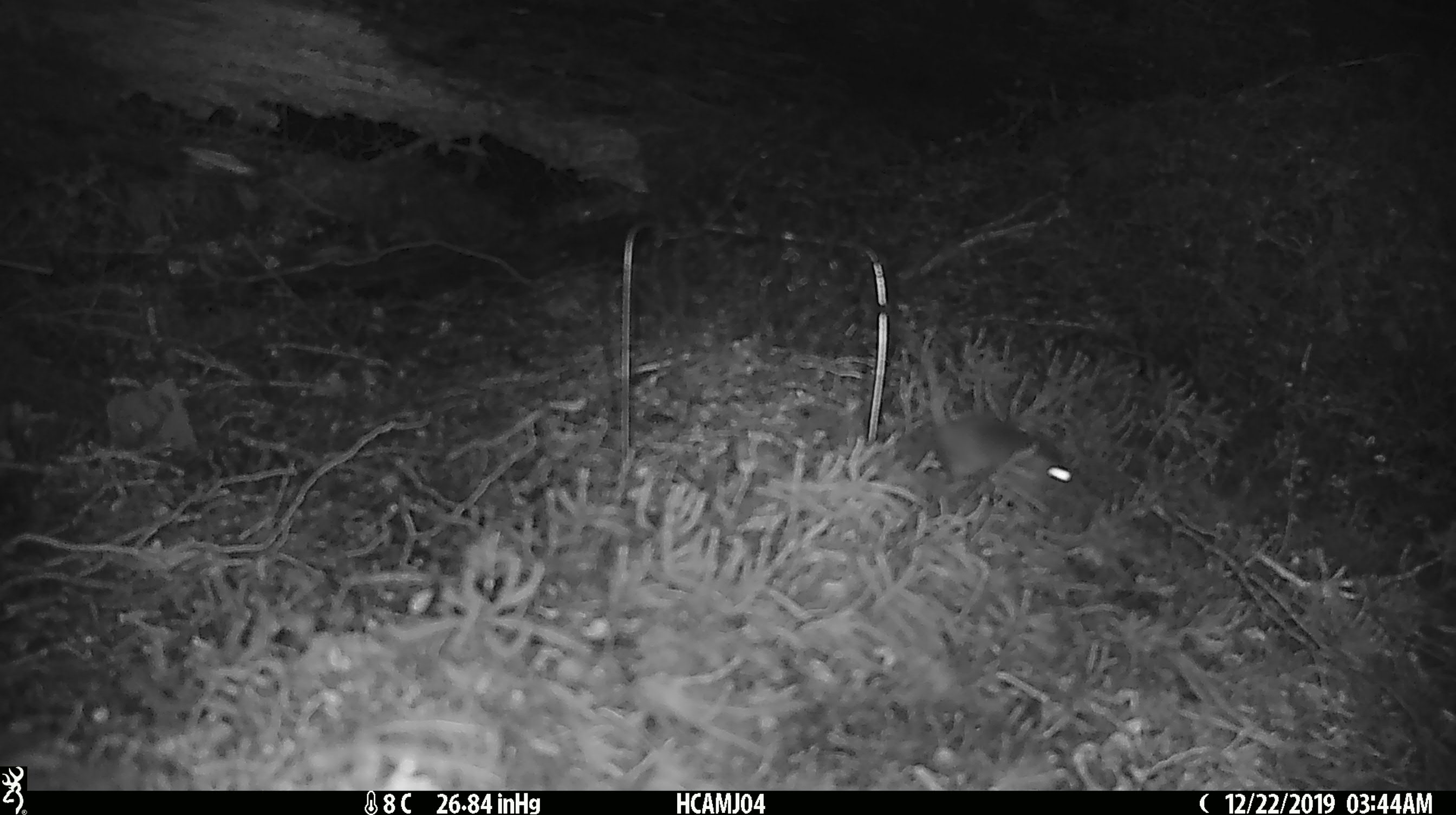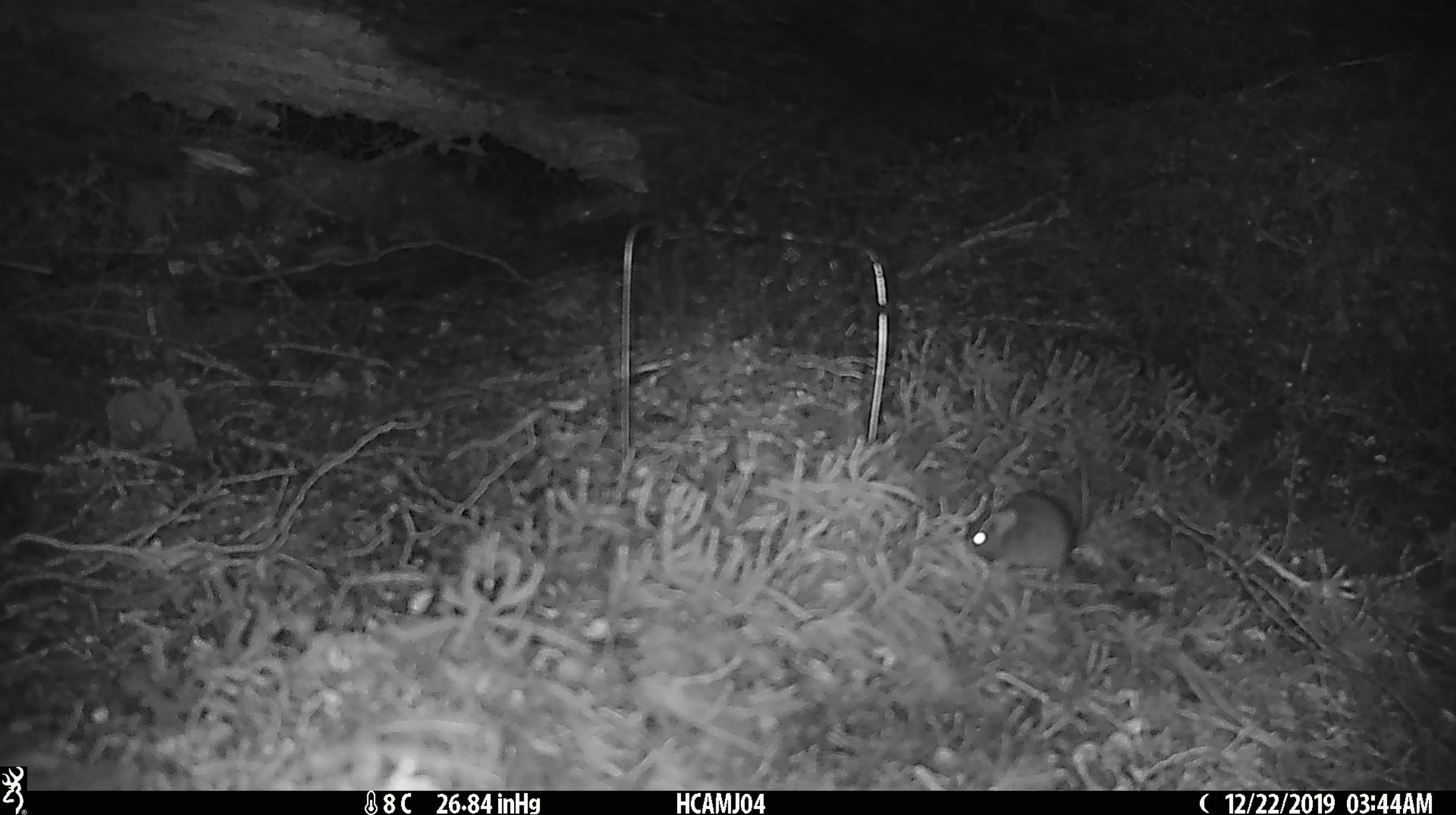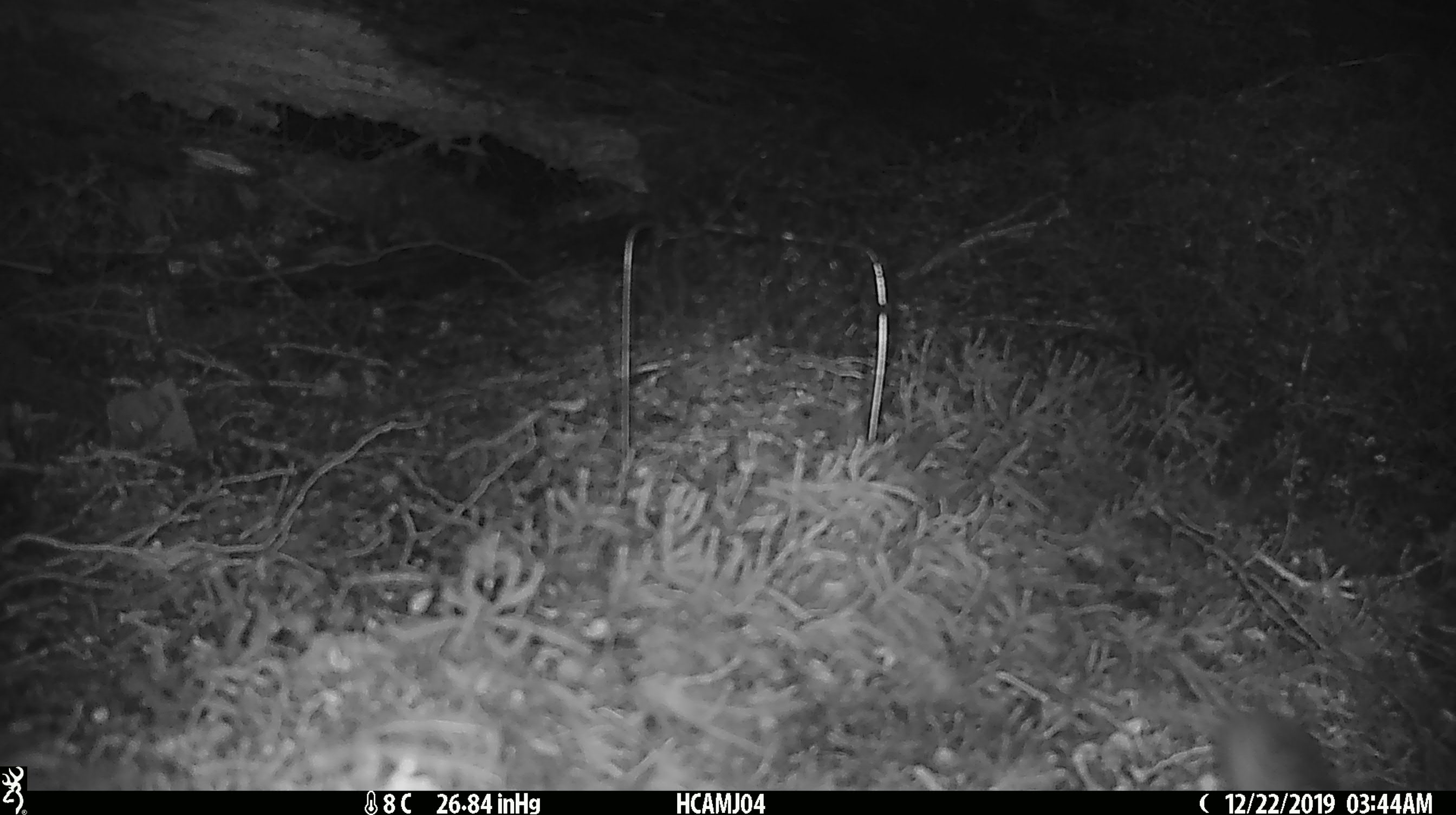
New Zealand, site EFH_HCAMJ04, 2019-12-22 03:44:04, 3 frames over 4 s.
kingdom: Animalia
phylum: Chordata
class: Mammalia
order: Rodentia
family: Muridae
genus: Mus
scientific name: Mus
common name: mouse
Mouse (Mus).